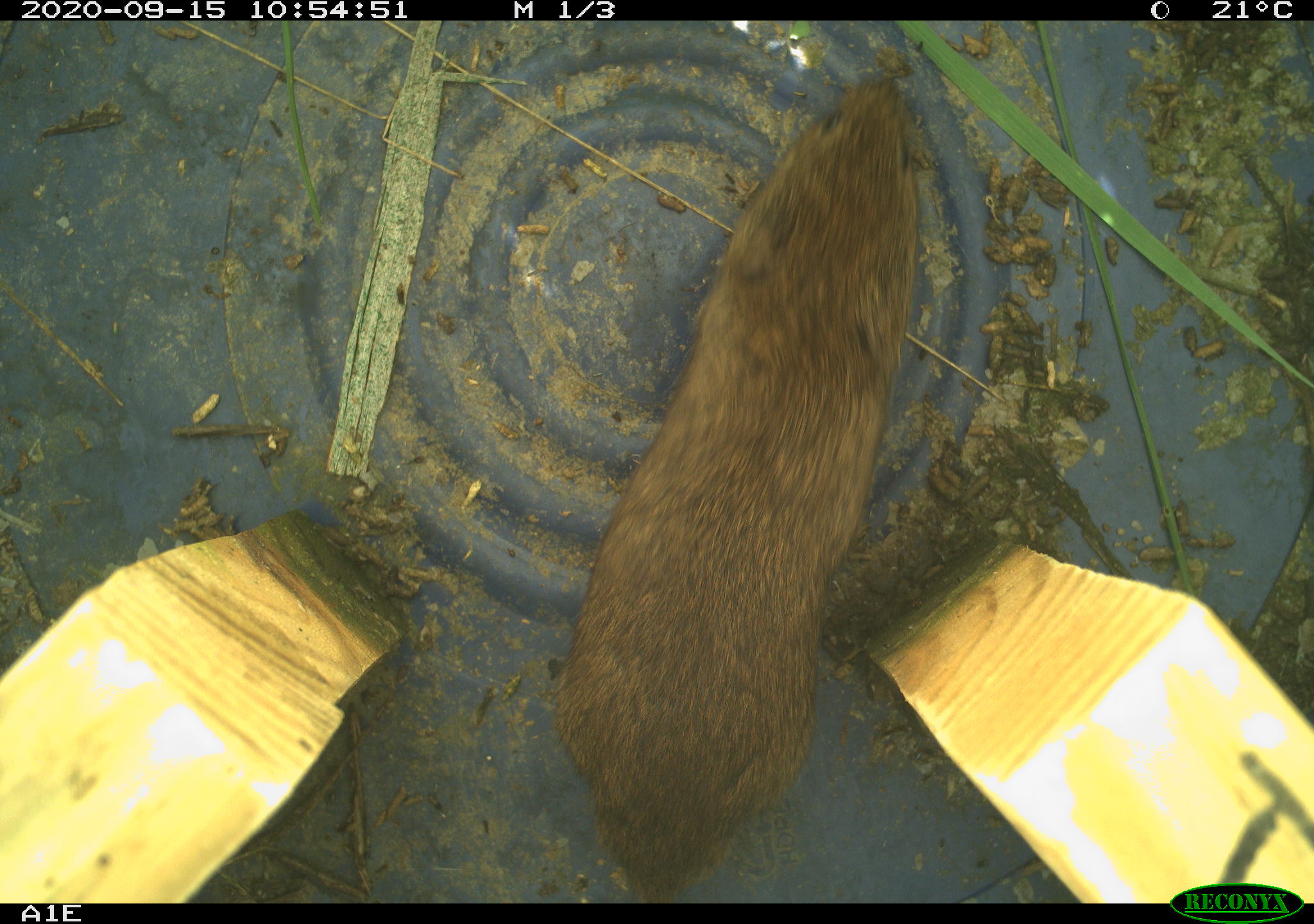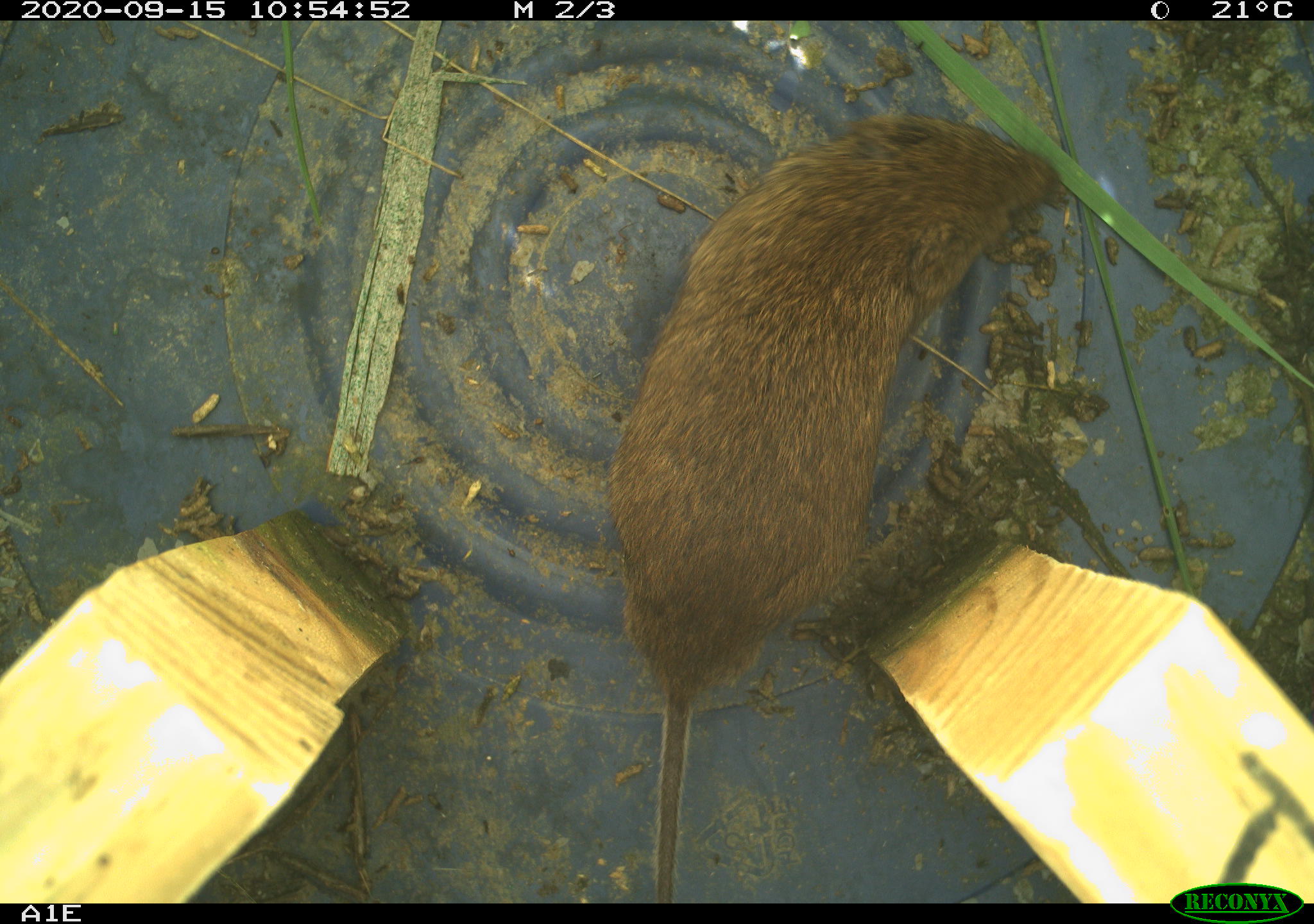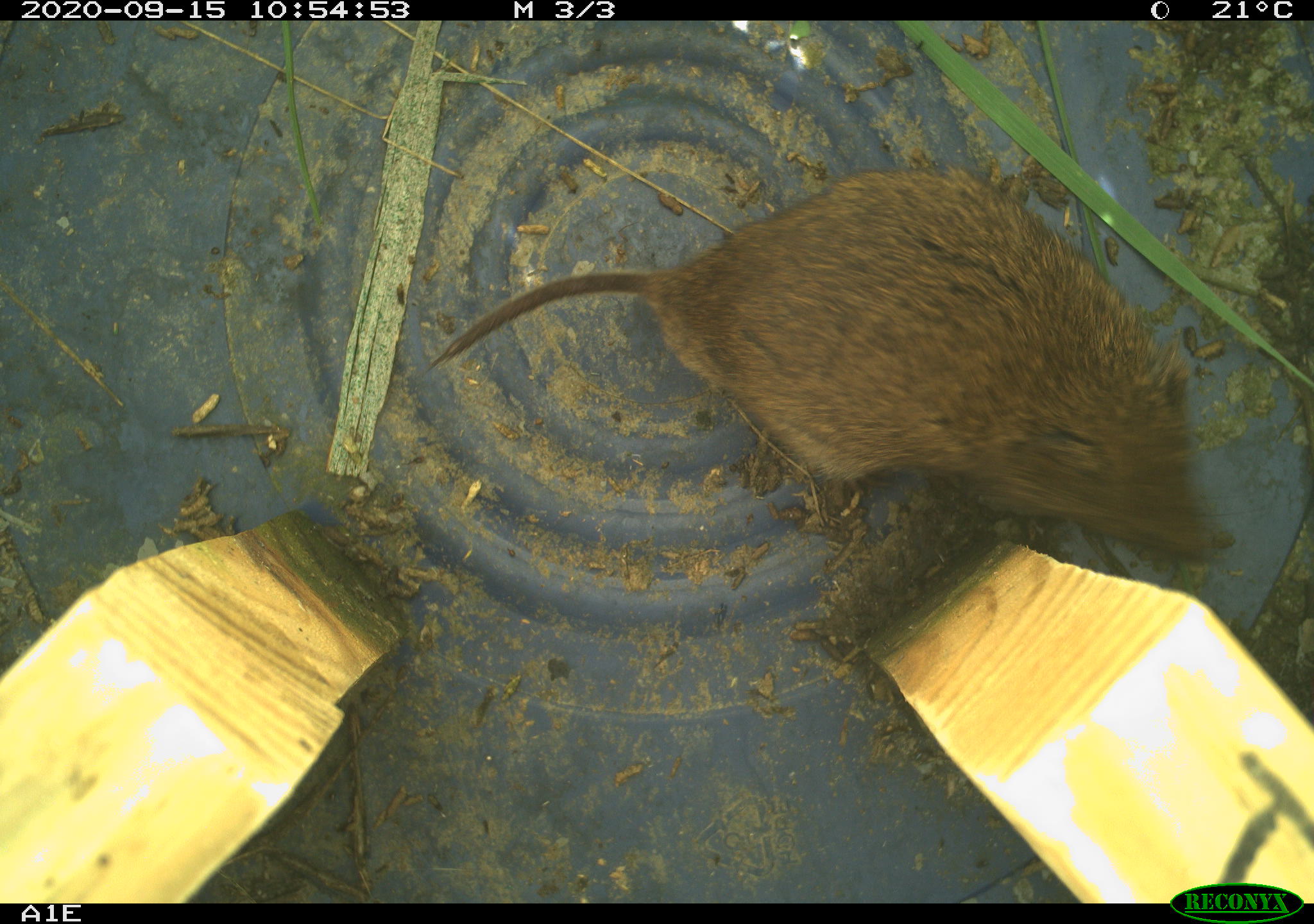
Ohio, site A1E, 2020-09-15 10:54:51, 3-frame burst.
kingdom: Animalia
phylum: Chordata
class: Mammalia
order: Rodentia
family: Cricetidae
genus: Microtus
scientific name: Microtus pennsylvanicus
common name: meadow vole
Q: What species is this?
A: Meadow vole (Microtus pennsylvanicus).